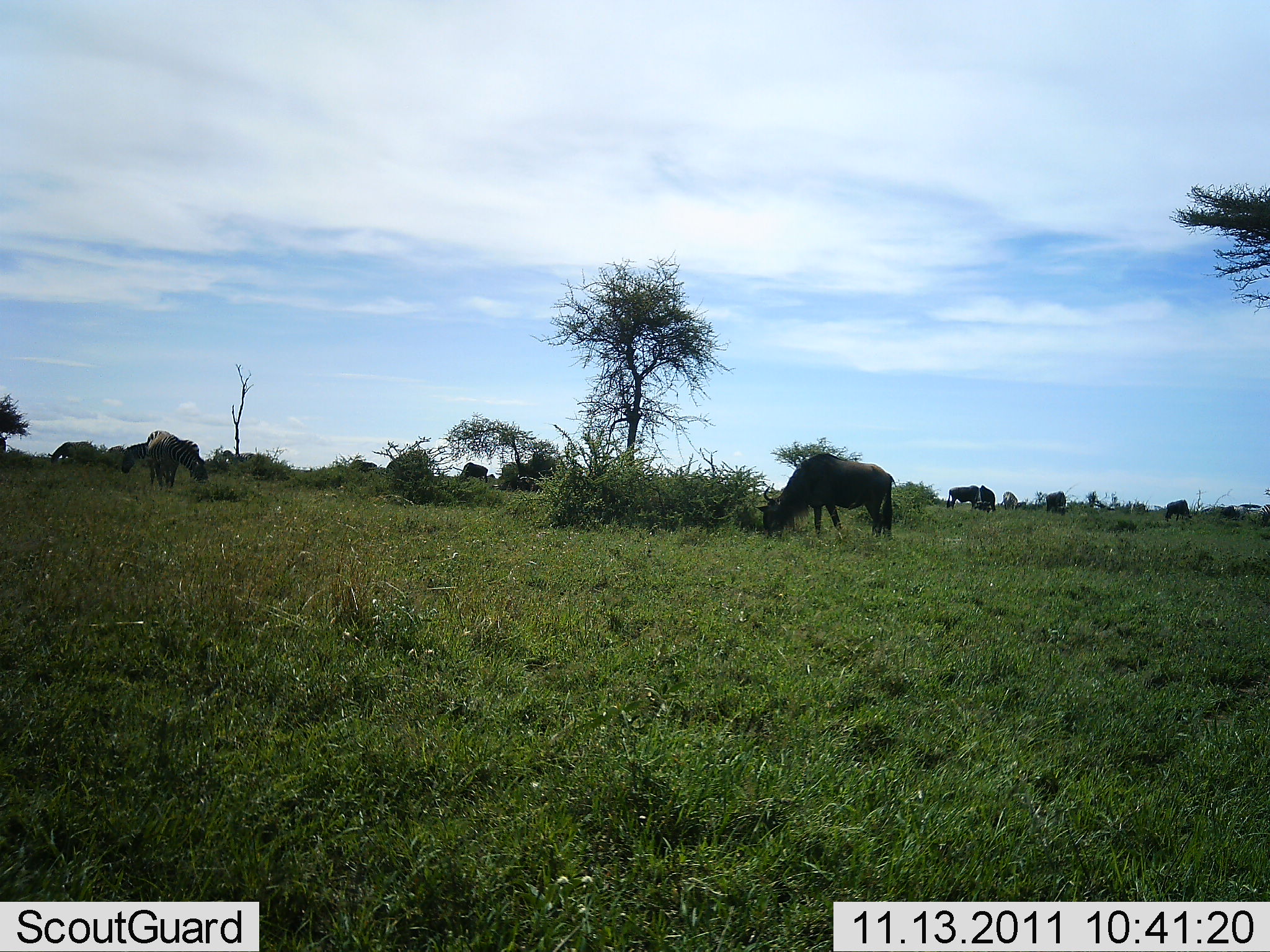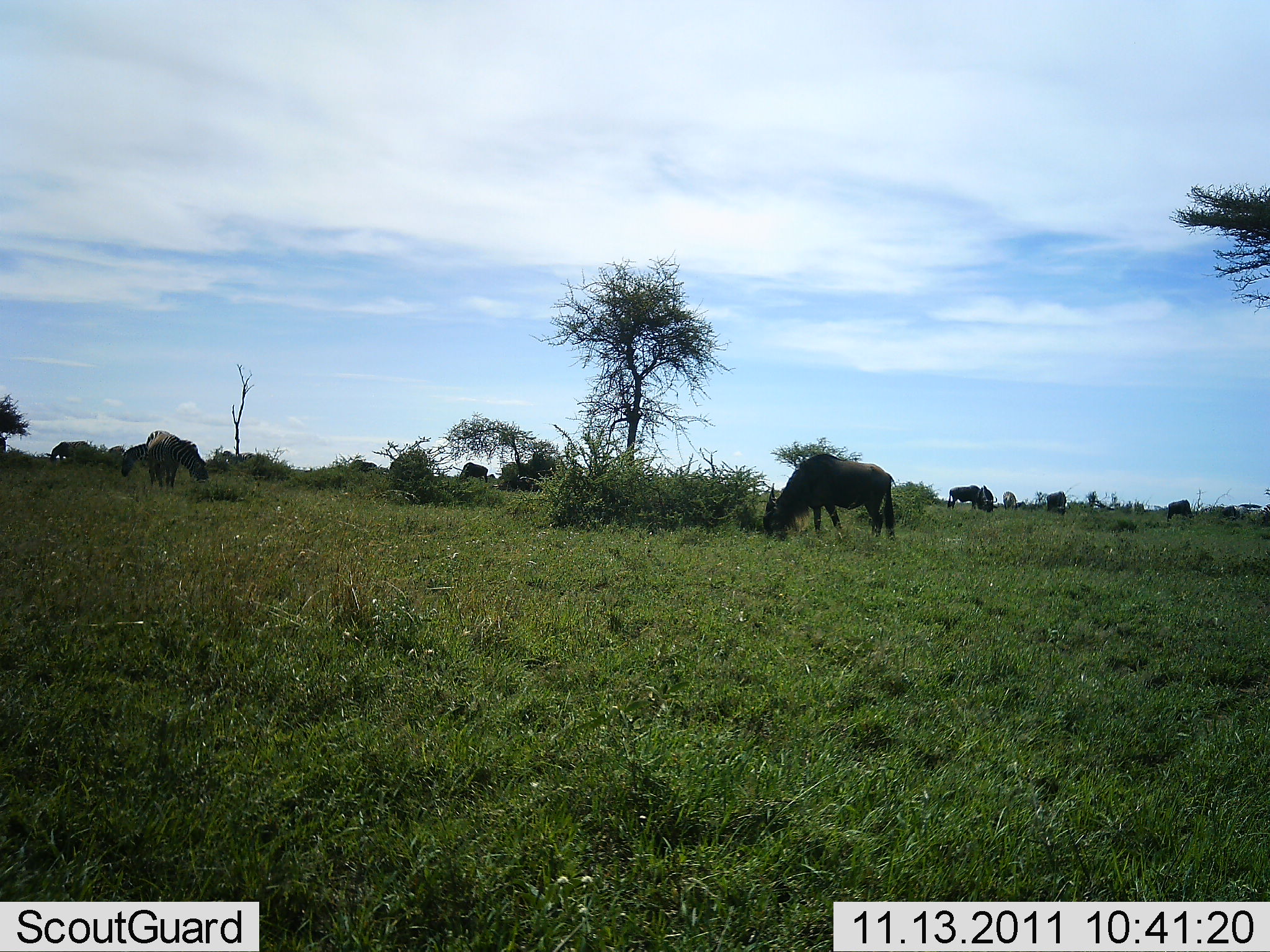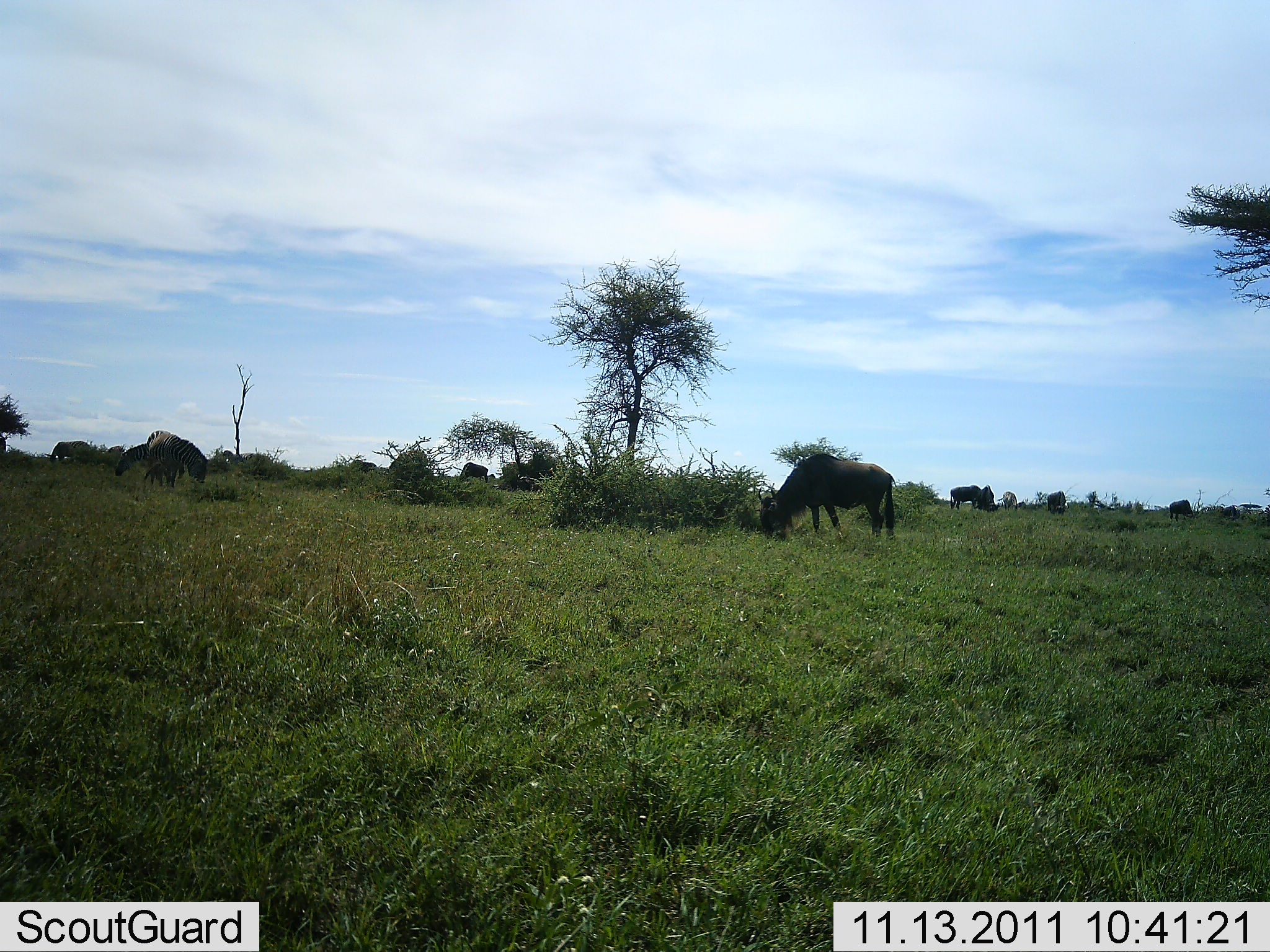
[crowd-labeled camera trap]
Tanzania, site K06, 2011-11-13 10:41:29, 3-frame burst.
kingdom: Animalia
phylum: Chordata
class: Mammalia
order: Artiodactyla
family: Bovidae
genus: Connochaetes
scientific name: Connochaetes taurinus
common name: blue wildebeest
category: wildebeest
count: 11-50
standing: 25%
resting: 0%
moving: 0%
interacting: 0%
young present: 0%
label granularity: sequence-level